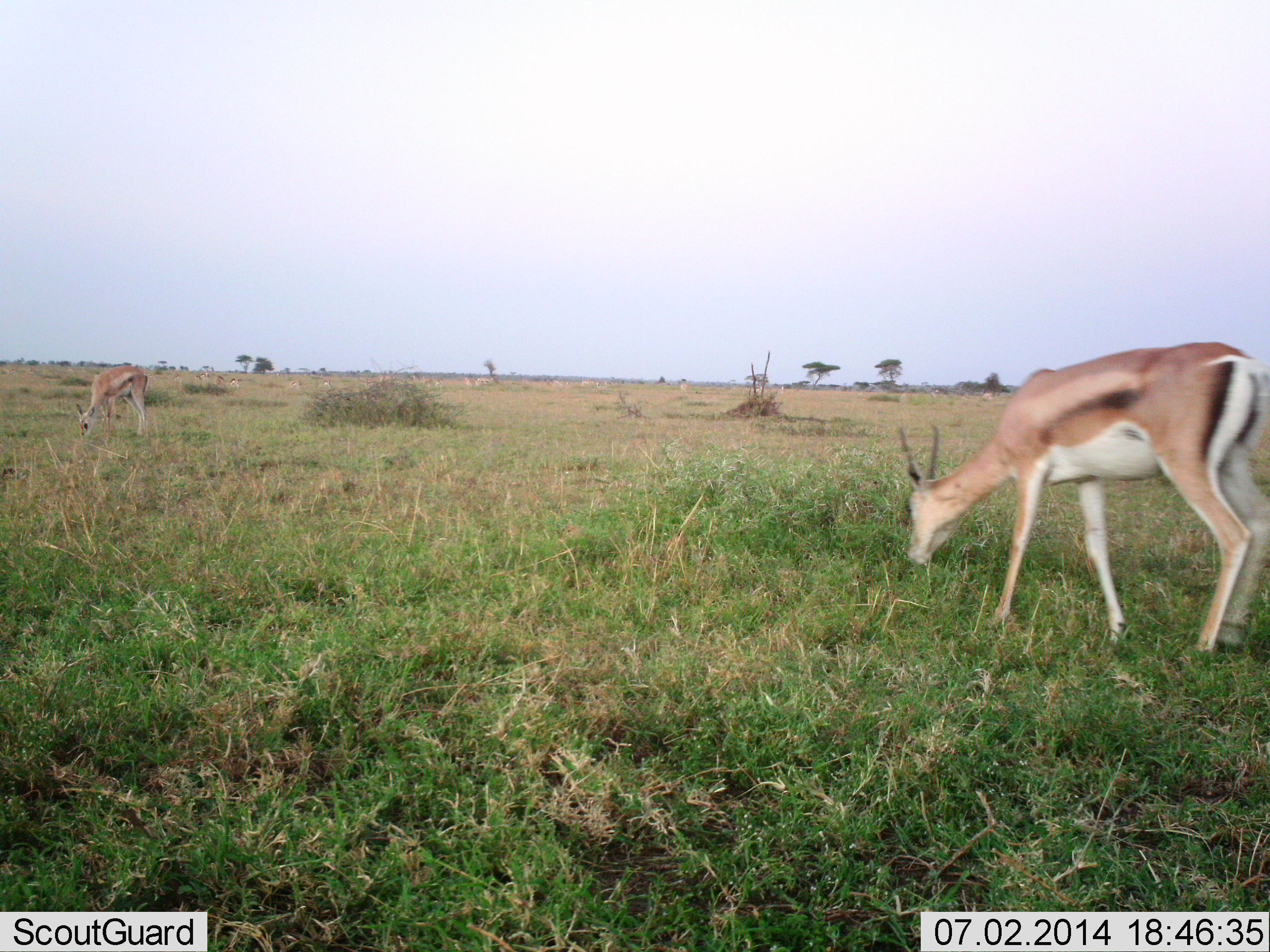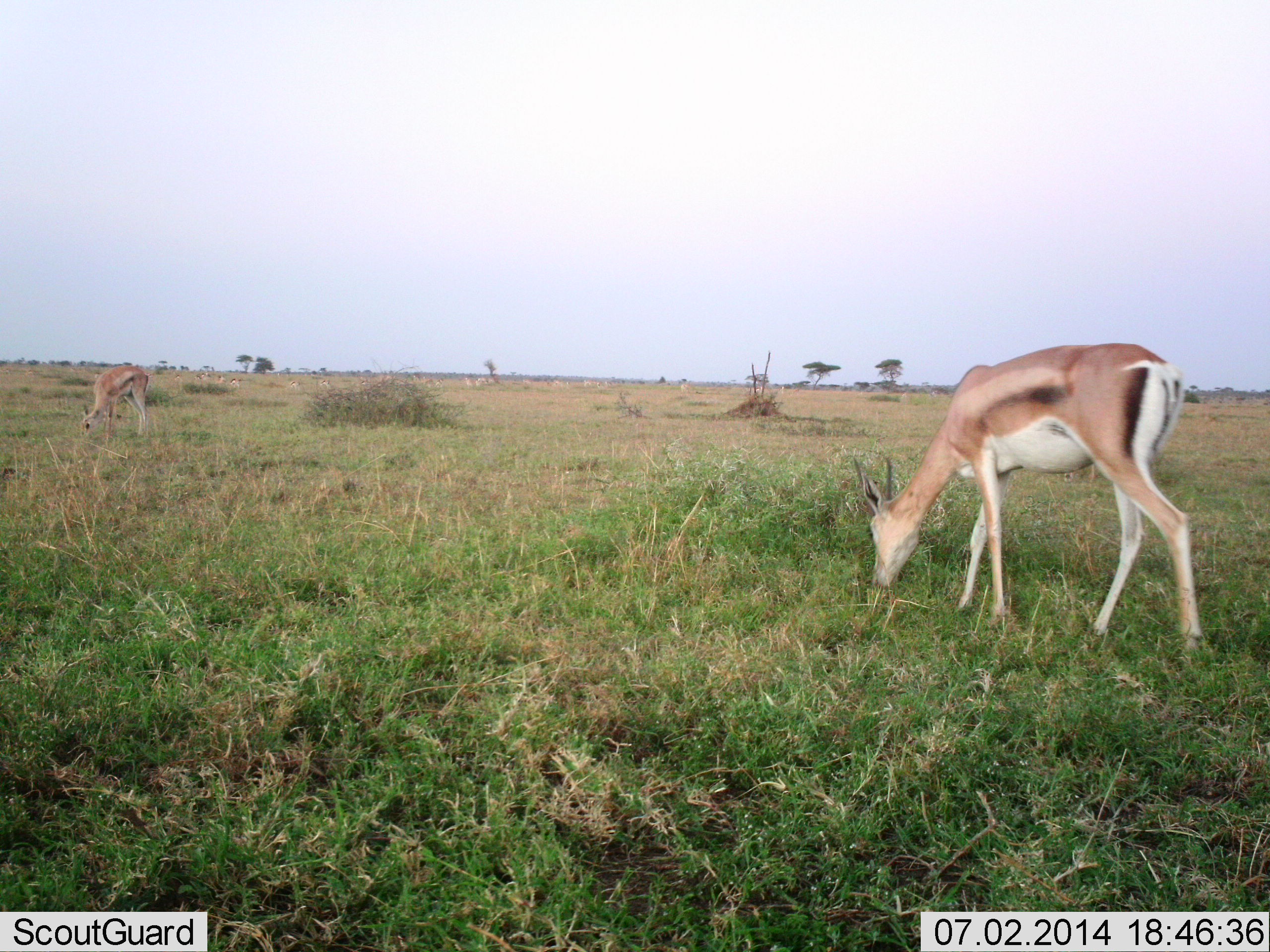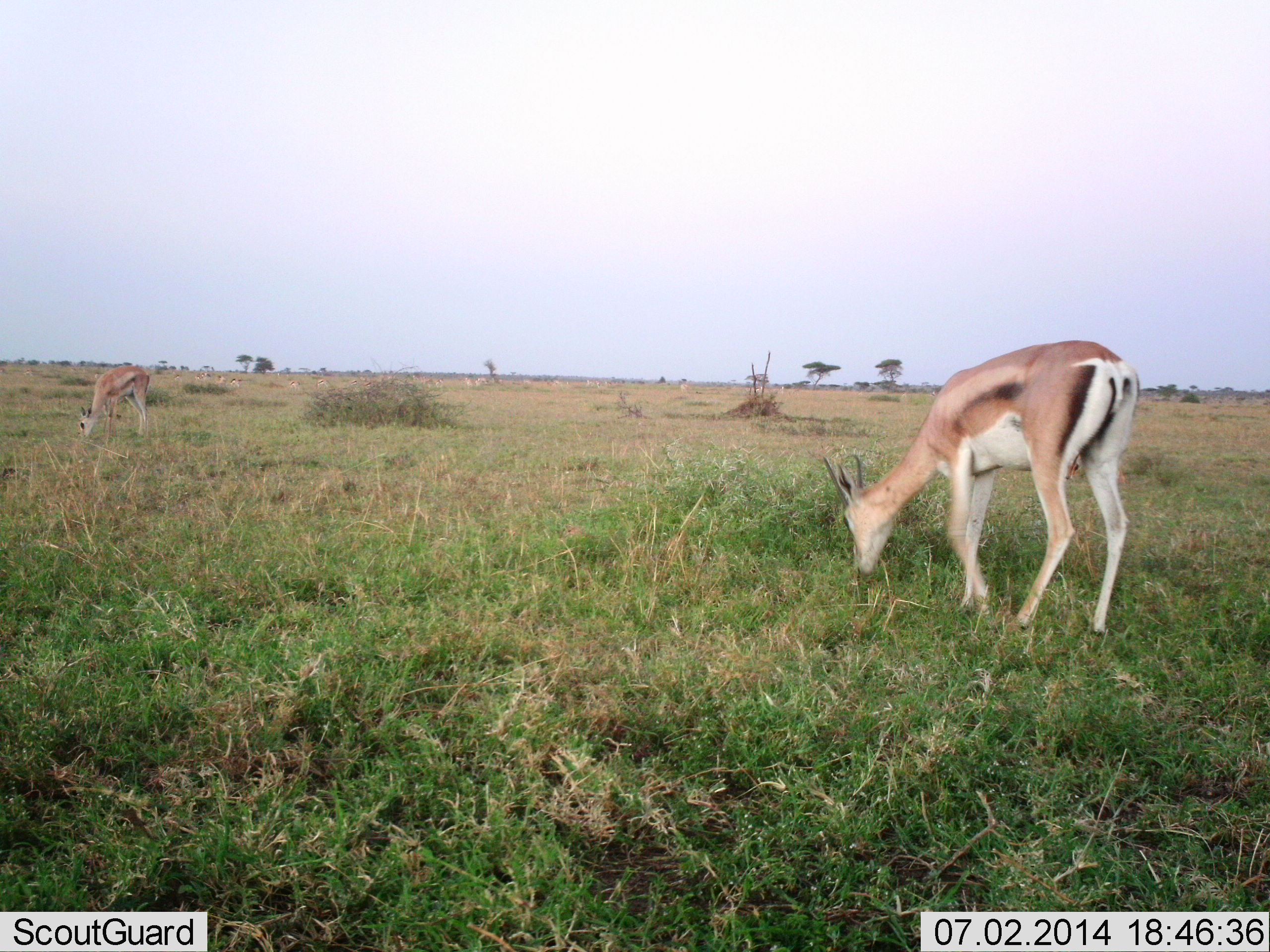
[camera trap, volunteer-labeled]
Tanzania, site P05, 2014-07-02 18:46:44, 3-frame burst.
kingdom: Animalia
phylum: Chordata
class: Mammalia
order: Artiodactyla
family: Bovidae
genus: Nanger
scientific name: Nanger granti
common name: grant's gazelle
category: gazellegrants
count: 2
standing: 33%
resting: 0%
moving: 33%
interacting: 0%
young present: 0%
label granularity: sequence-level